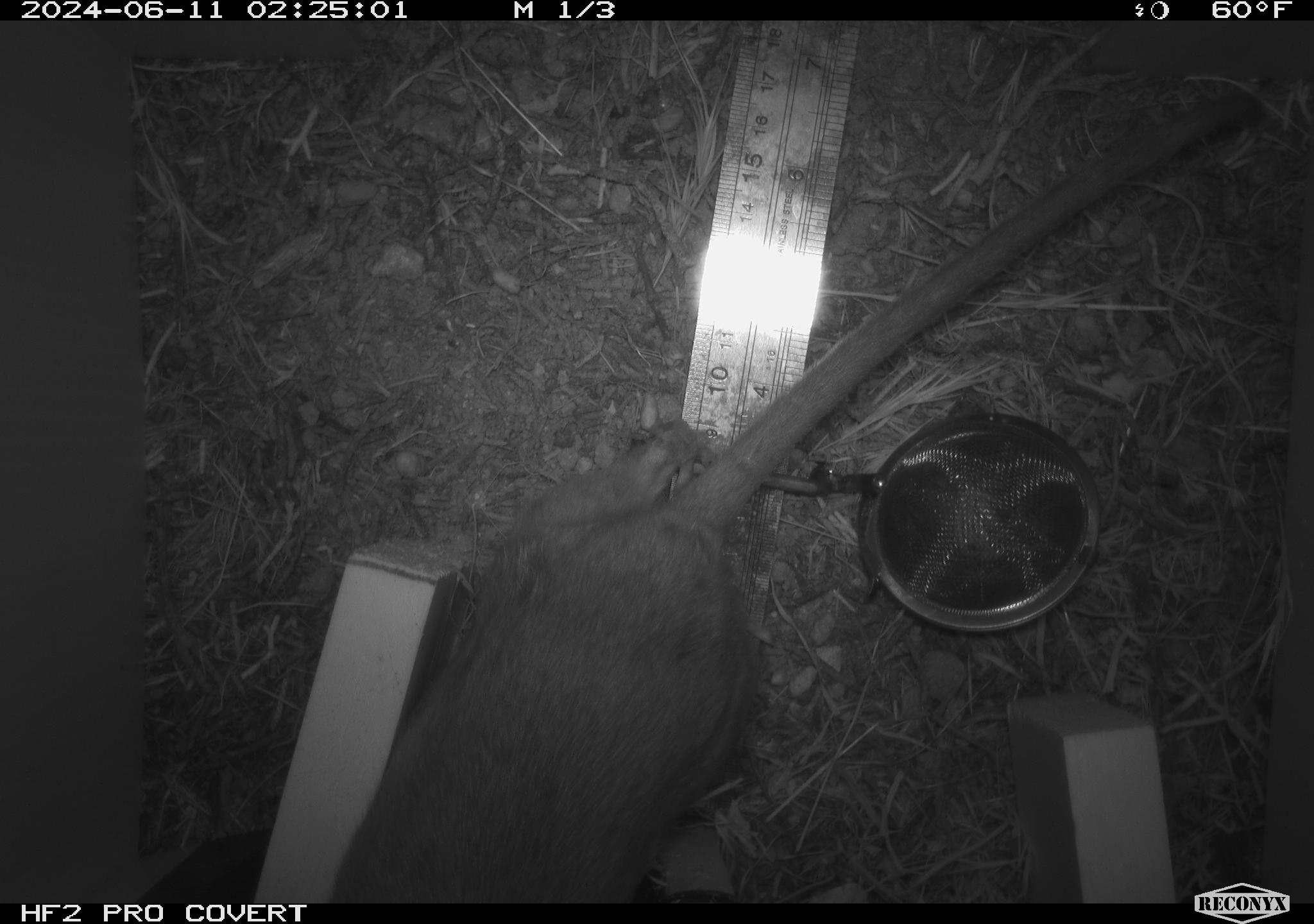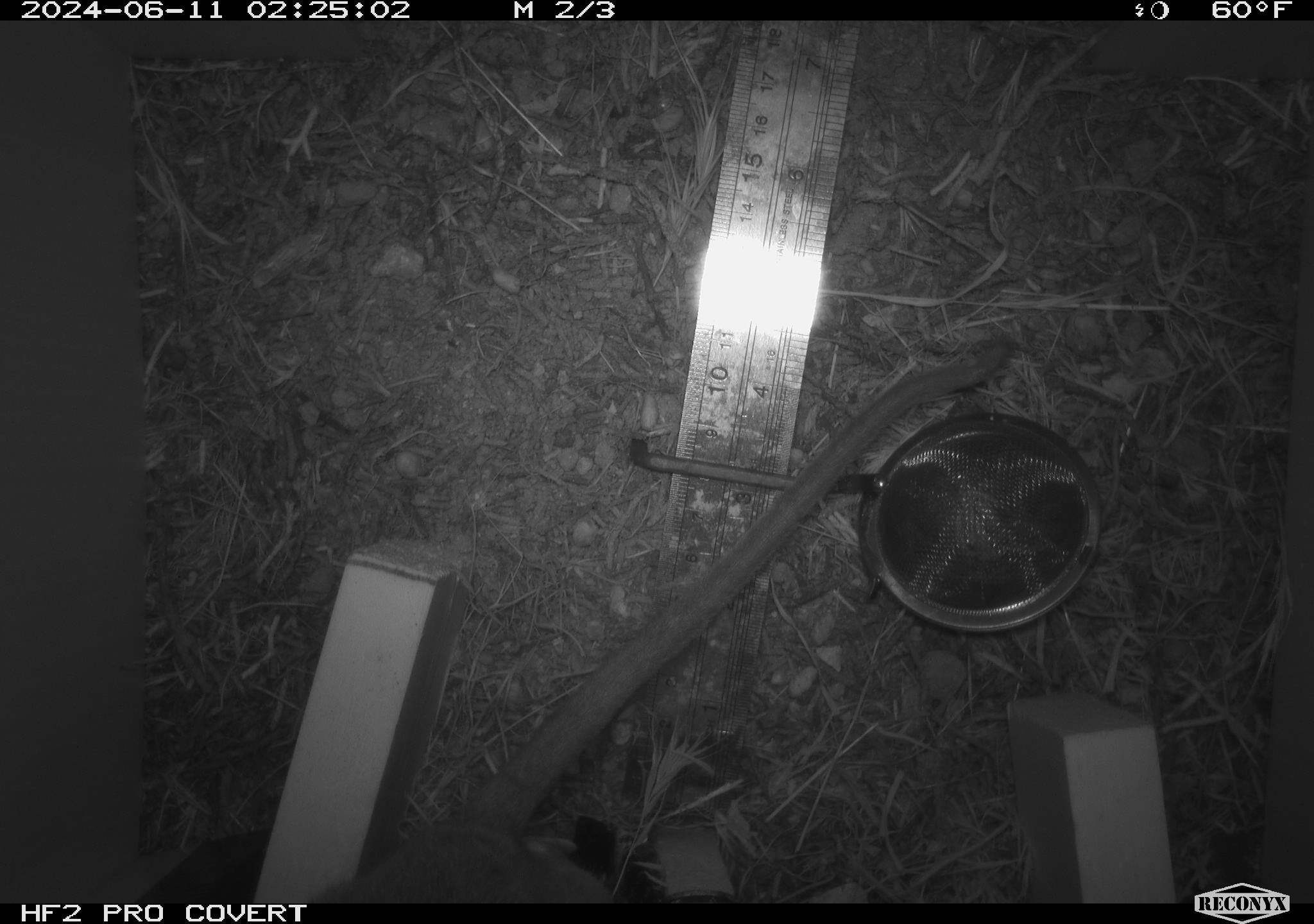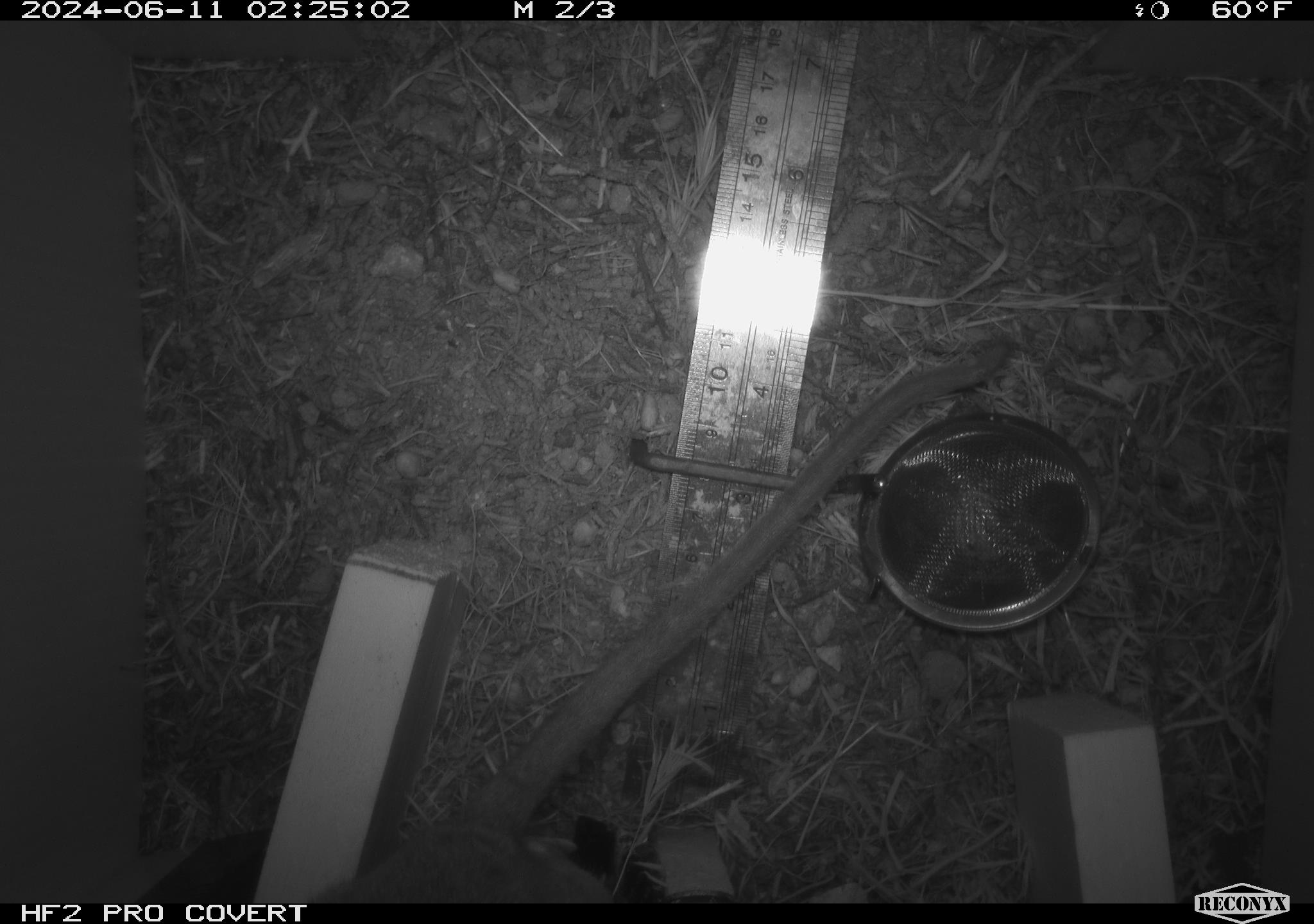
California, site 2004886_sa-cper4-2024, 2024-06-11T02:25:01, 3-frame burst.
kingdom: Animalia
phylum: Chordata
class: Mammalia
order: Rodentia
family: Cricetidae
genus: Neotoma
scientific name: Neotoma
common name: pack rat or woodrat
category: neotoma species